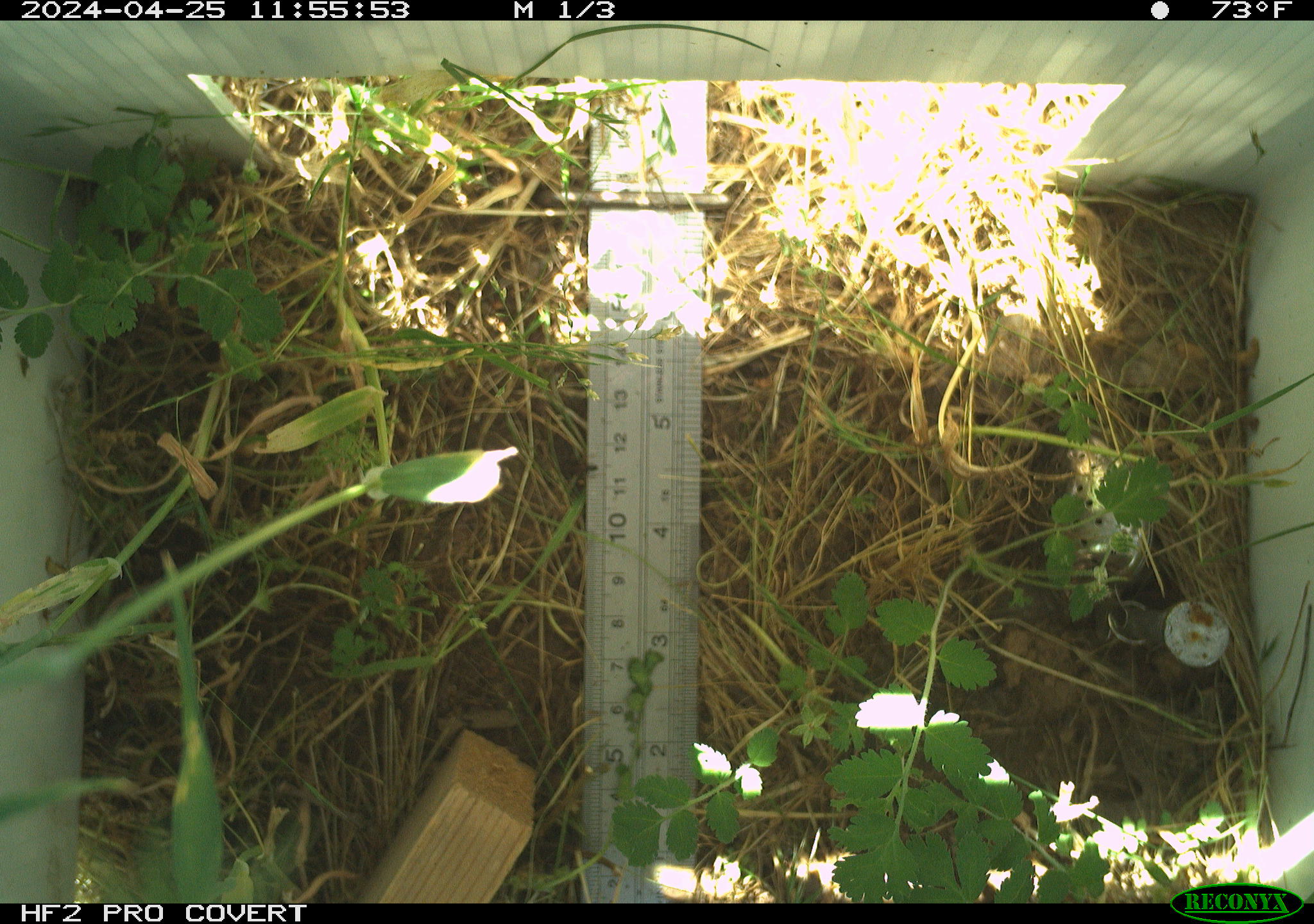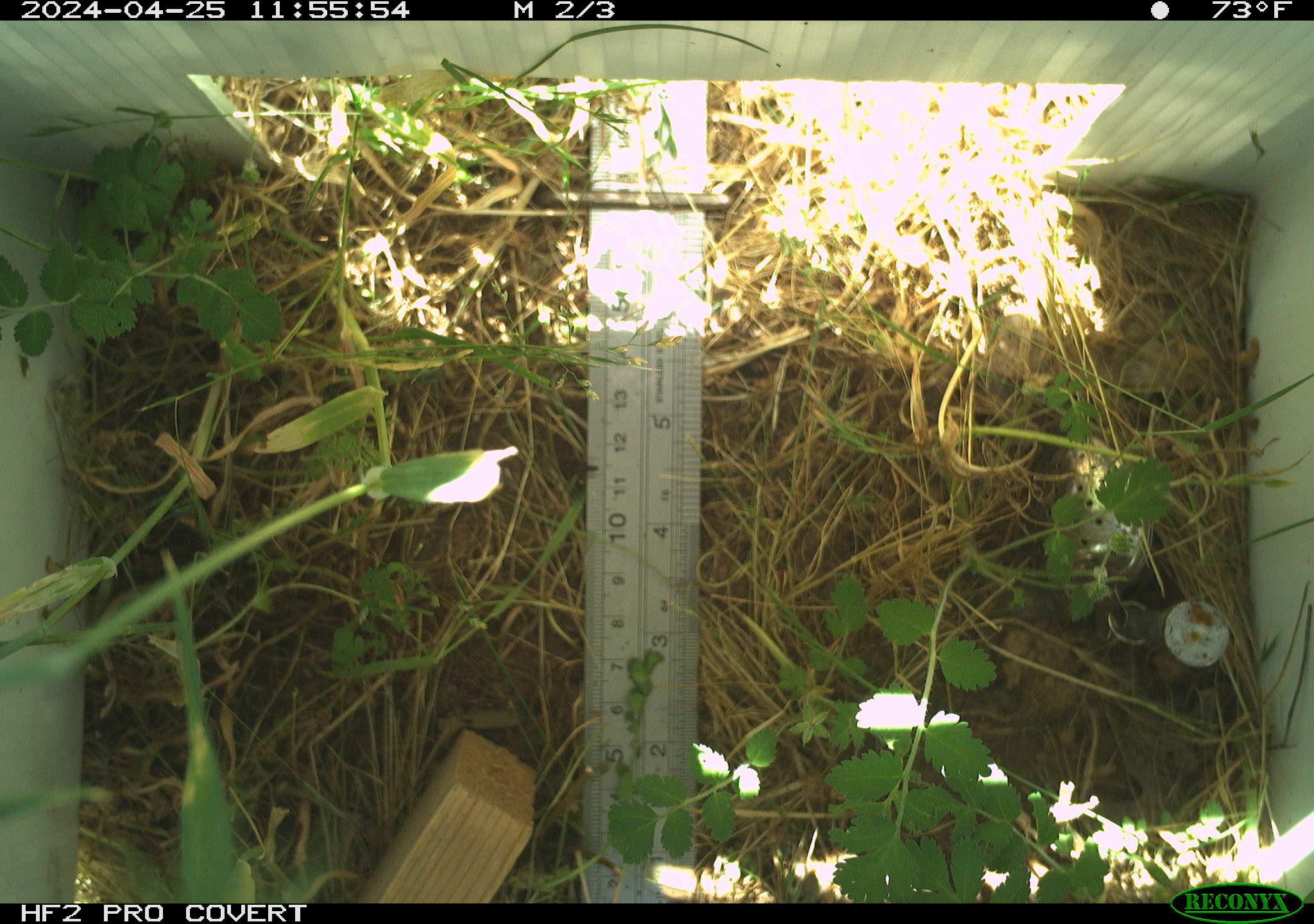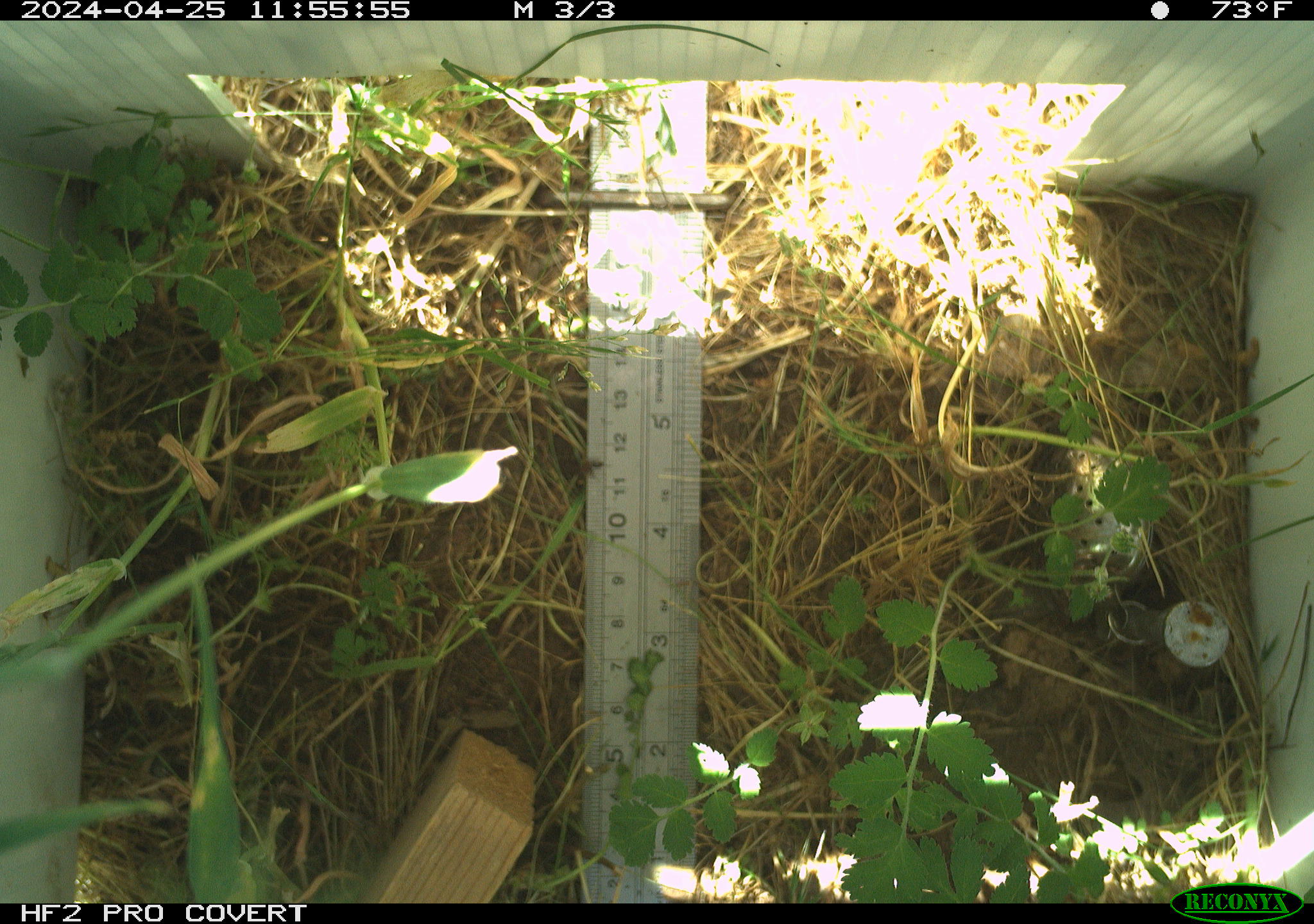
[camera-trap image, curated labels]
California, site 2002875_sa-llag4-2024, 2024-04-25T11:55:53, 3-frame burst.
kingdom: Animalia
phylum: Arthropoda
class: Insecta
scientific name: Insecta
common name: insect